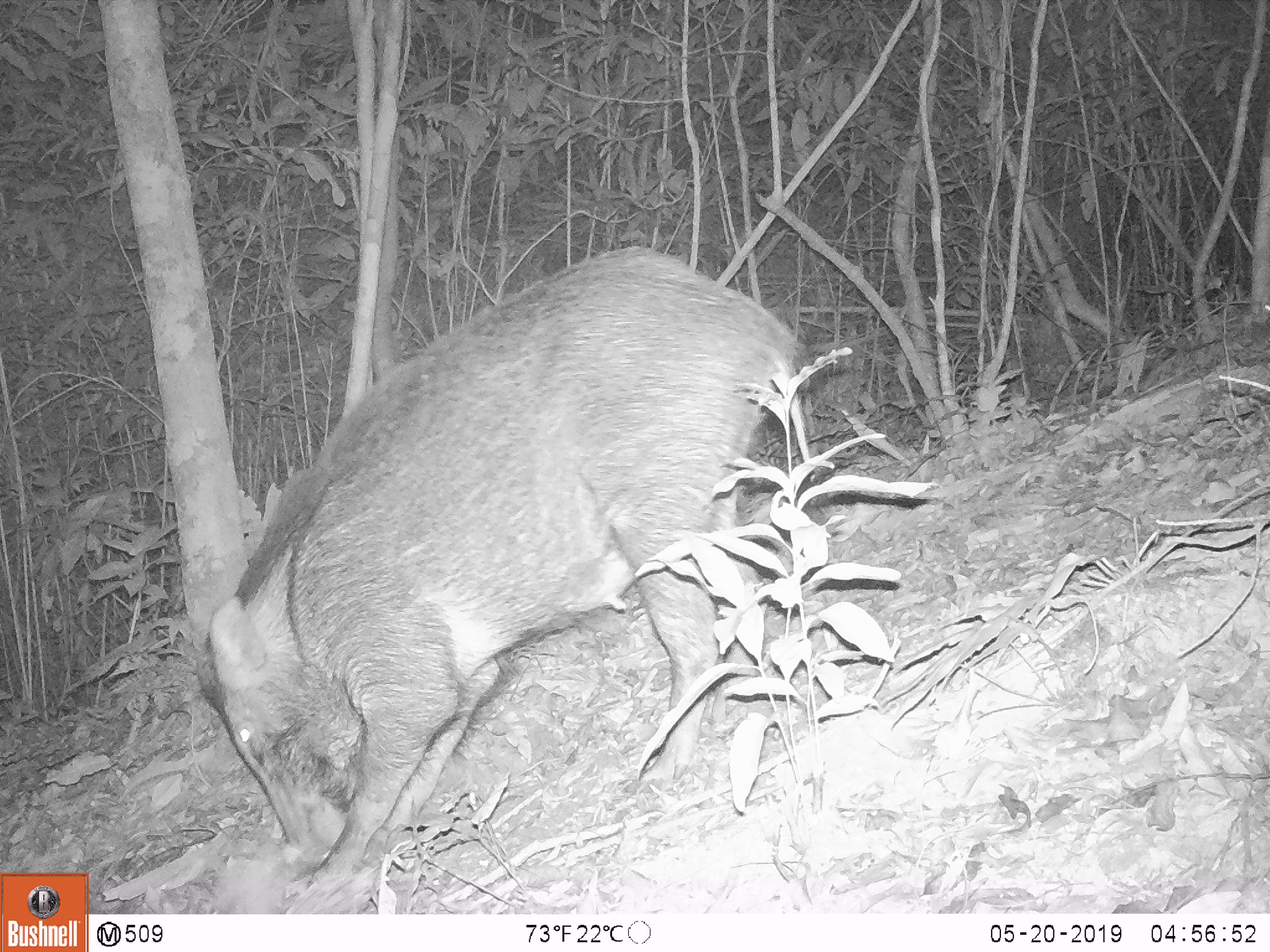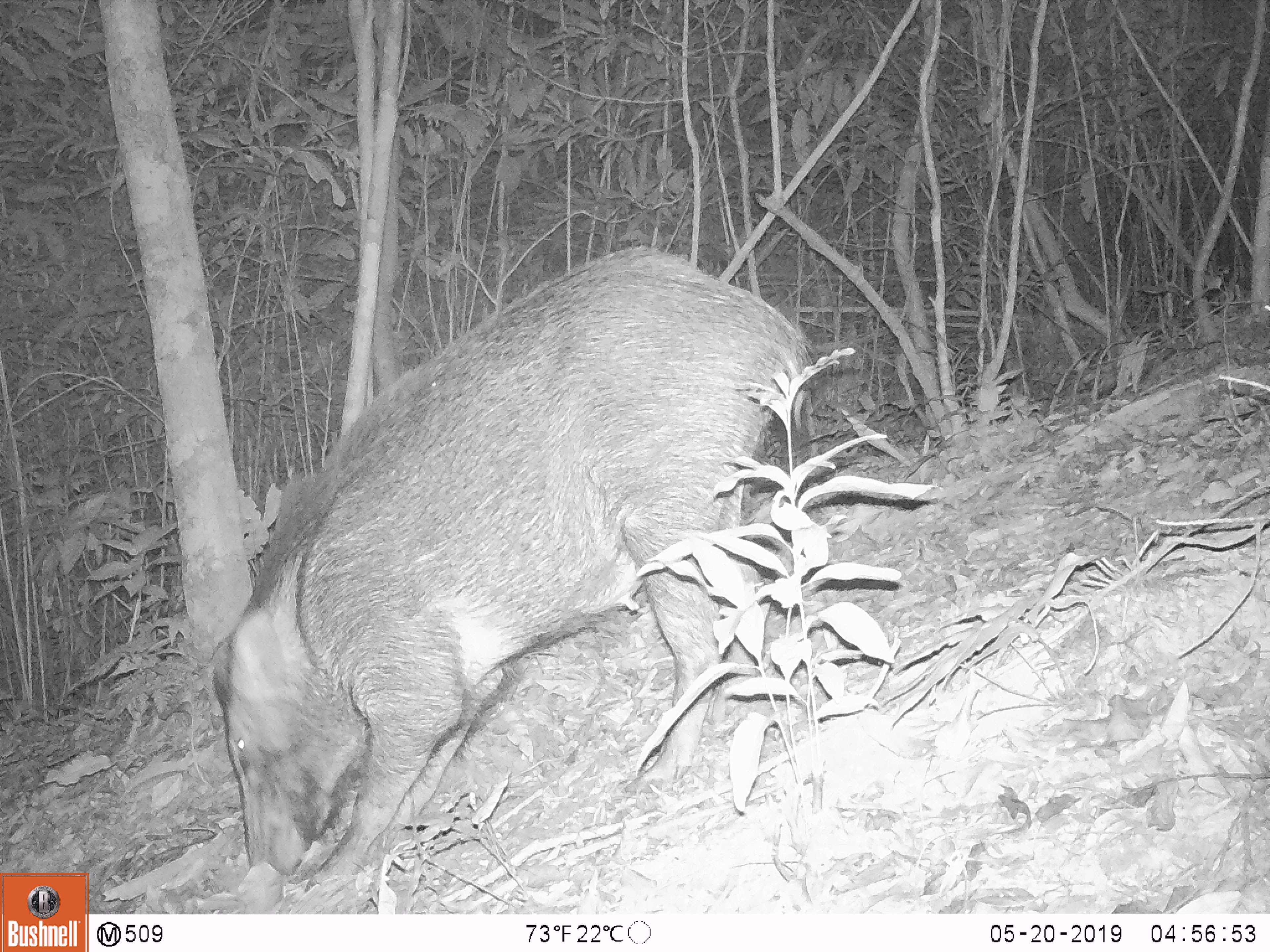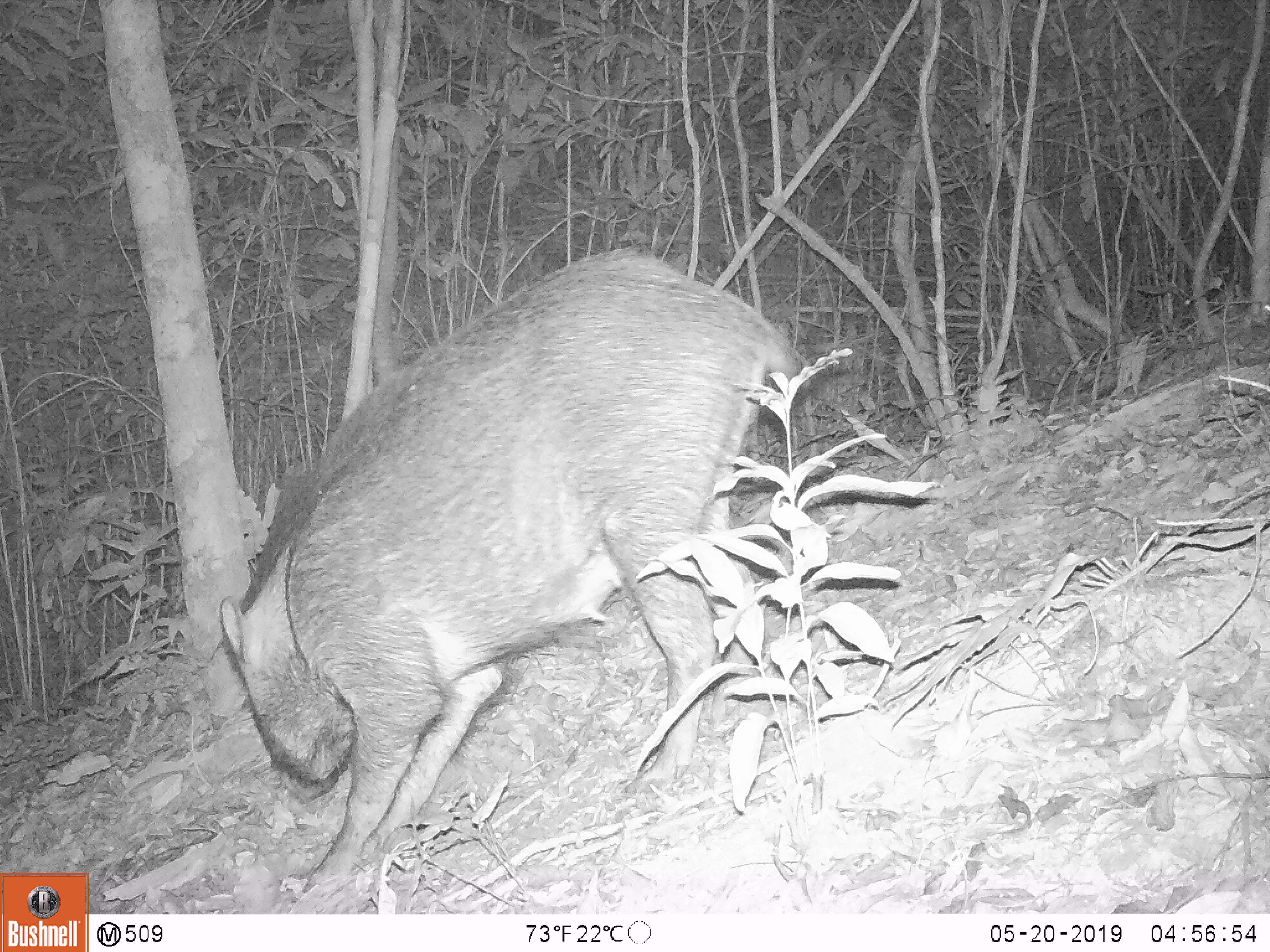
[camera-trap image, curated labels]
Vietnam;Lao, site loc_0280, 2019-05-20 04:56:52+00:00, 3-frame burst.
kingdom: Animalia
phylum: Chordata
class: Mammalia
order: Artiodactyla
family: Suidae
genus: Sus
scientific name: Sus scrofa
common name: eurasian wild pig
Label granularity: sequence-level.